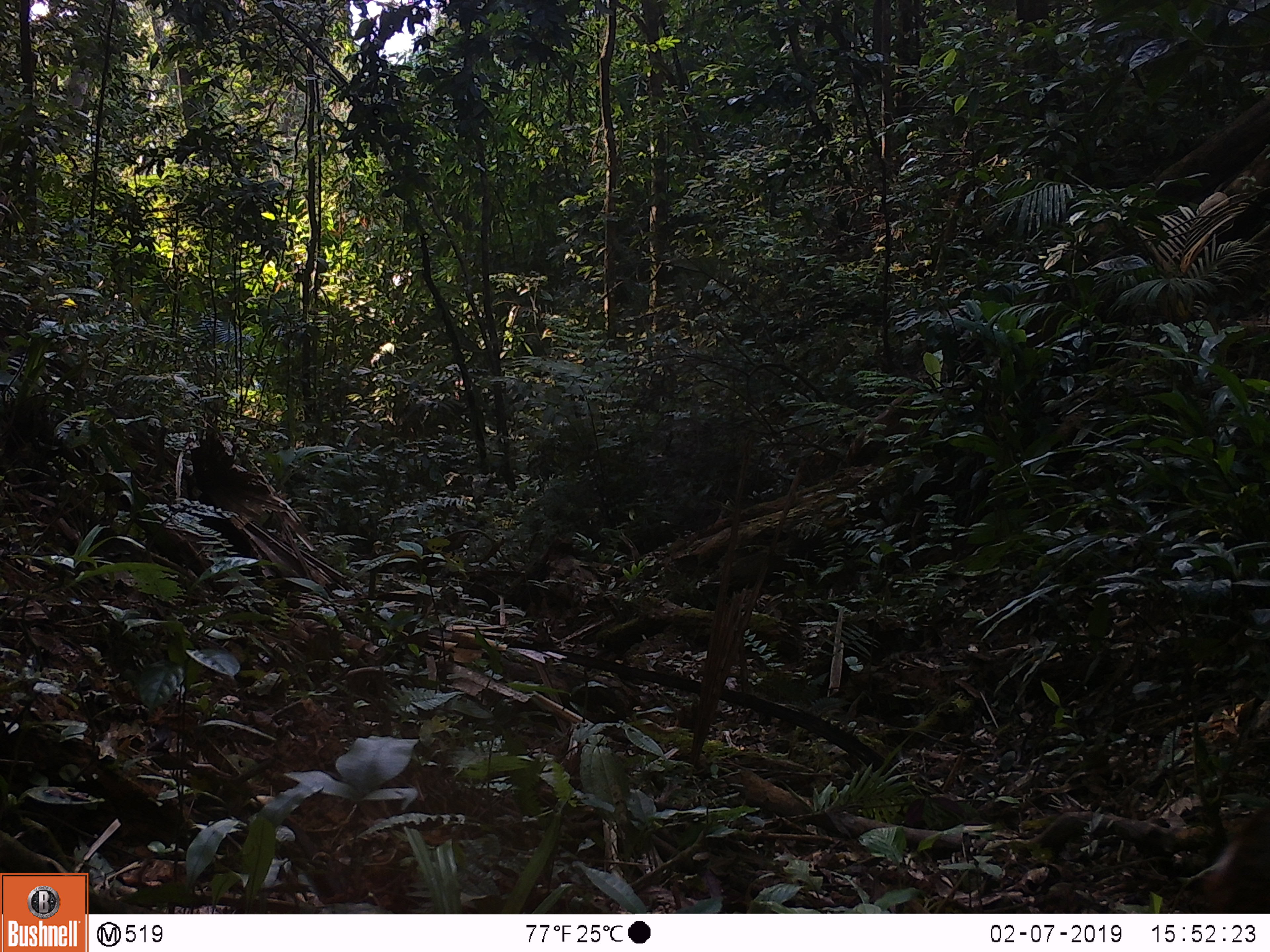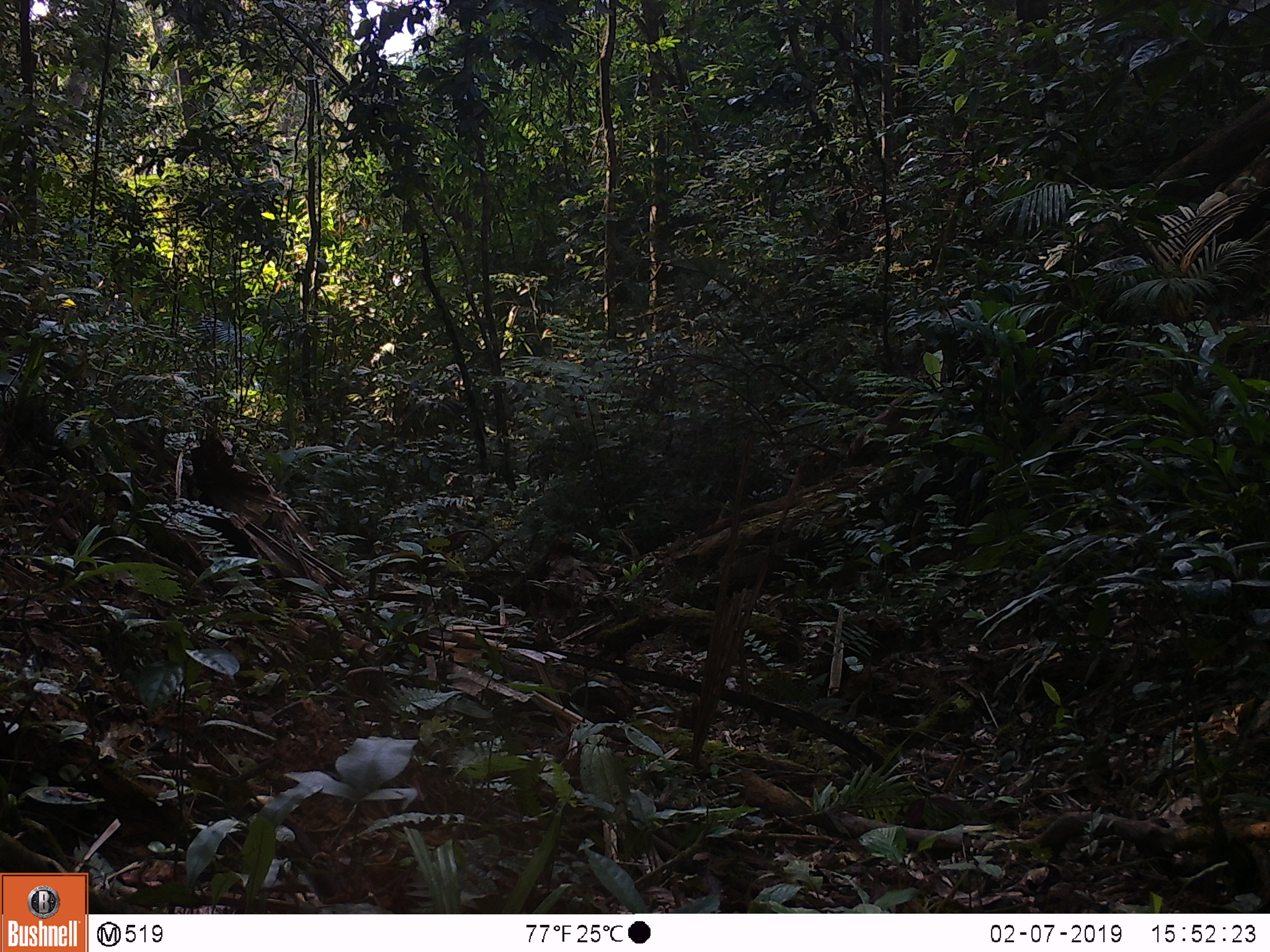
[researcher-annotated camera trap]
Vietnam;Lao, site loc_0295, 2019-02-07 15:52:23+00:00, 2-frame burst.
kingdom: Animalia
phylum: Chordata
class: Mammalia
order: Artiodactyla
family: Cervidae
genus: Muntiacus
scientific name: Muntiacus vuquangensis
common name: large-antlered muntjac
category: large antlered muntjac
Large antlered muntjac (large-antlered muntjac) (Muntiacus vuquangensis). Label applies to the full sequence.